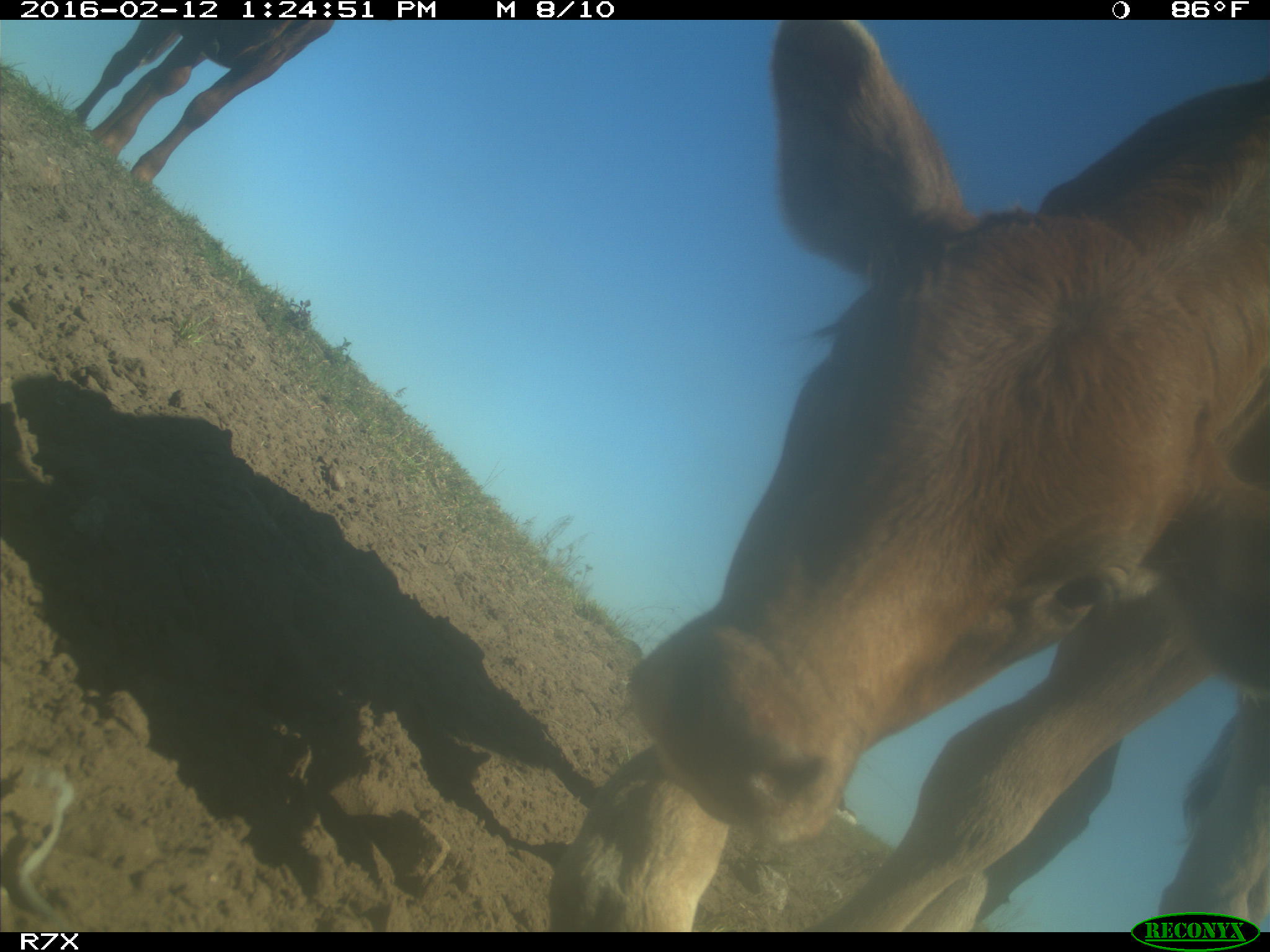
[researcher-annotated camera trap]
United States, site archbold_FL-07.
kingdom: Animalia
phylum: Chordata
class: Mammalia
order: Artiodactyla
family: Bovidae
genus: Bos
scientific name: Bos taurus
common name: domestic cow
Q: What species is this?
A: Bos taurus (domestic cow).